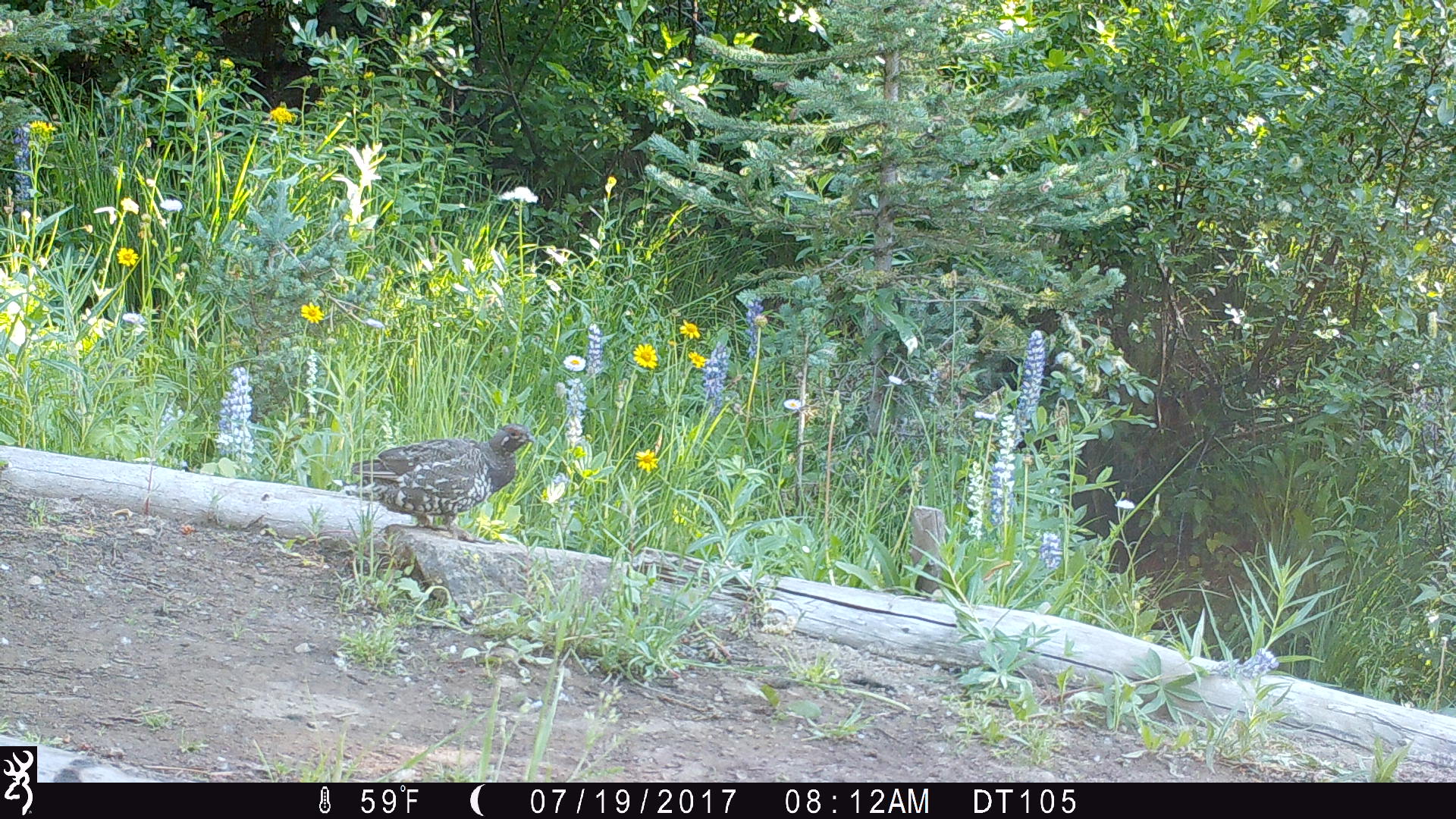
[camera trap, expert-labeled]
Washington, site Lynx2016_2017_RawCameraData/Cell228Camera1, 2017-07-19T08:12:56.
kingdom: Animalia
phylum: Chordata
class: Aves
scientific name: Aves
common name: birds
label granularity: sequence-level